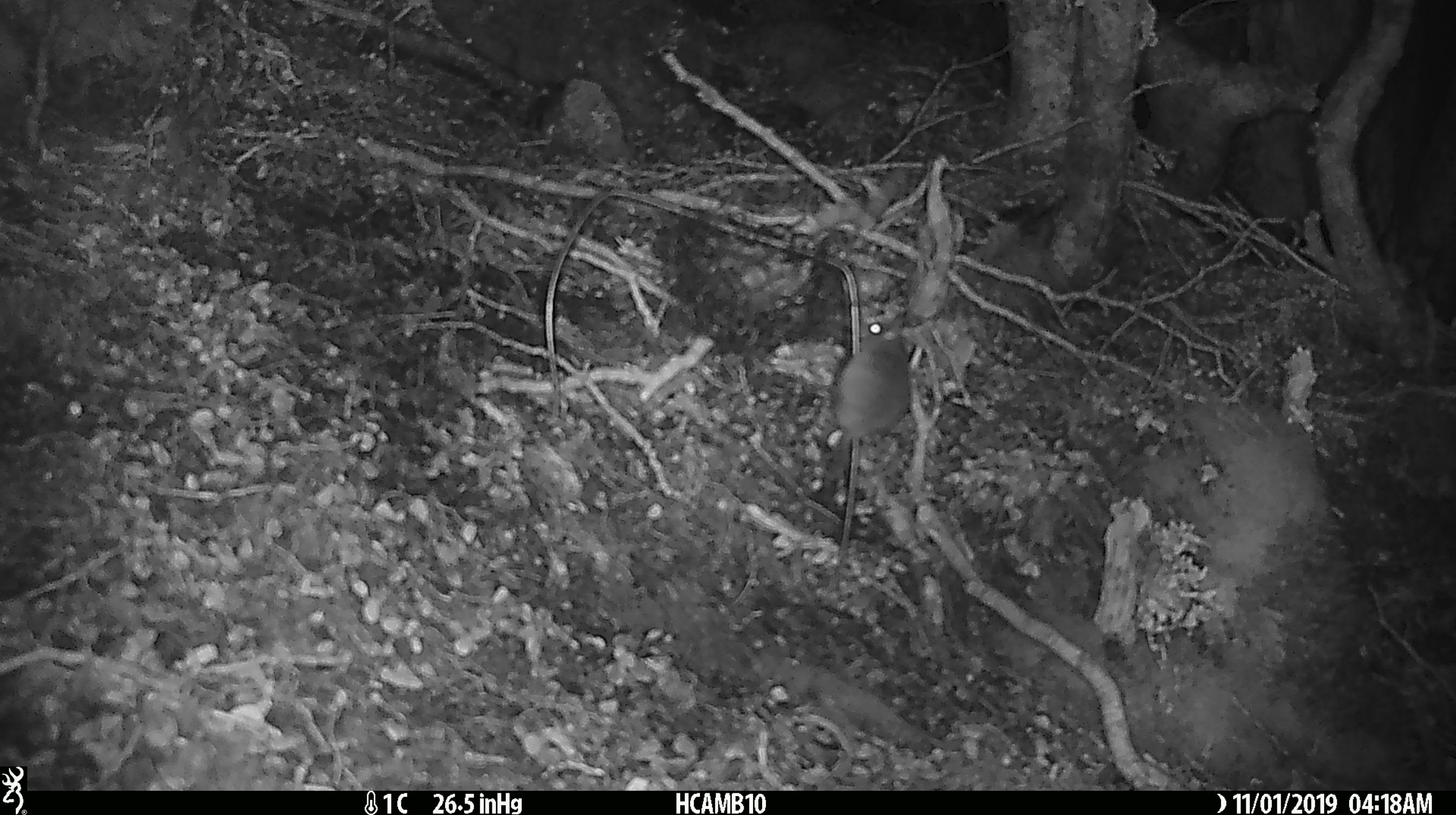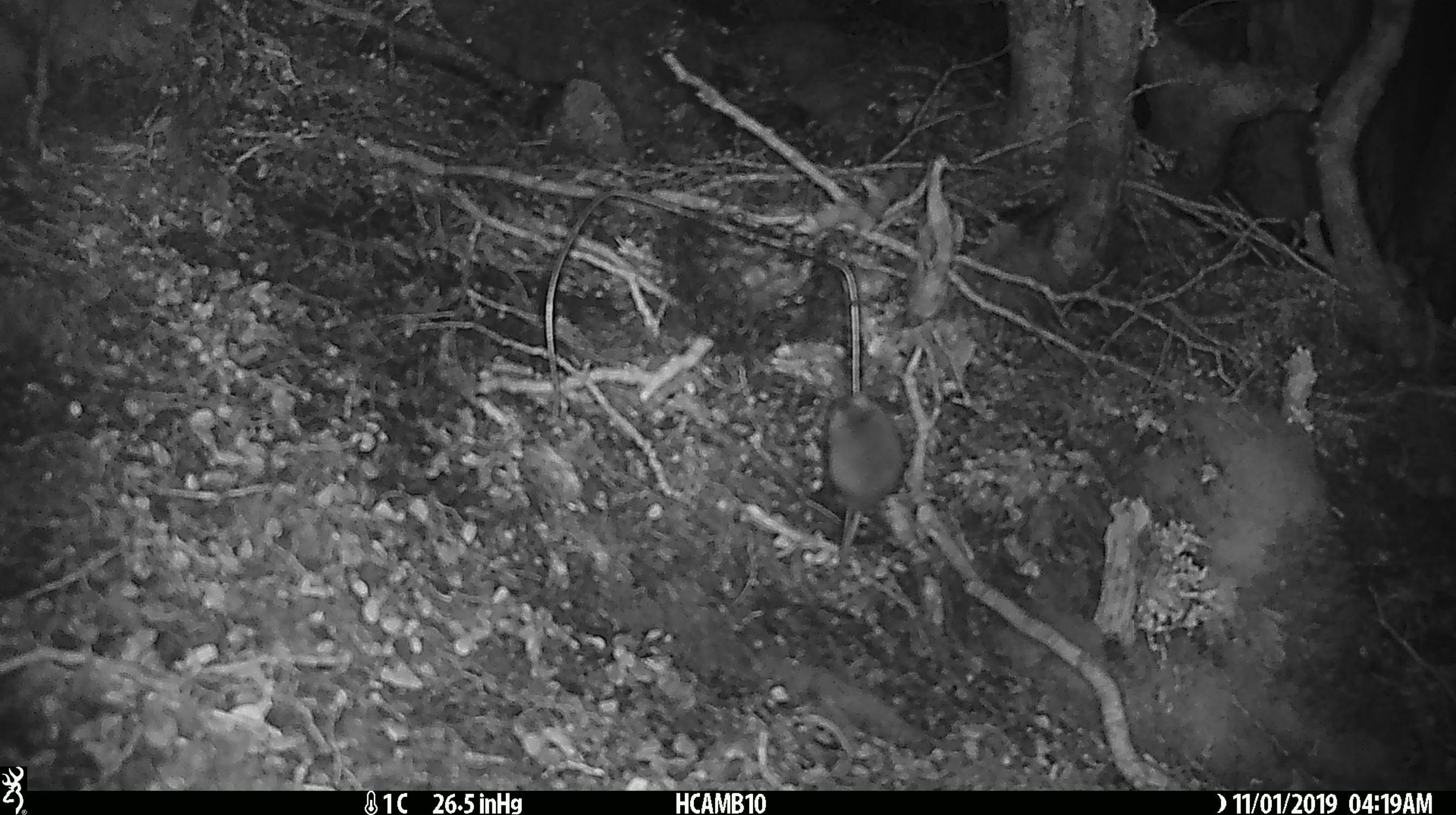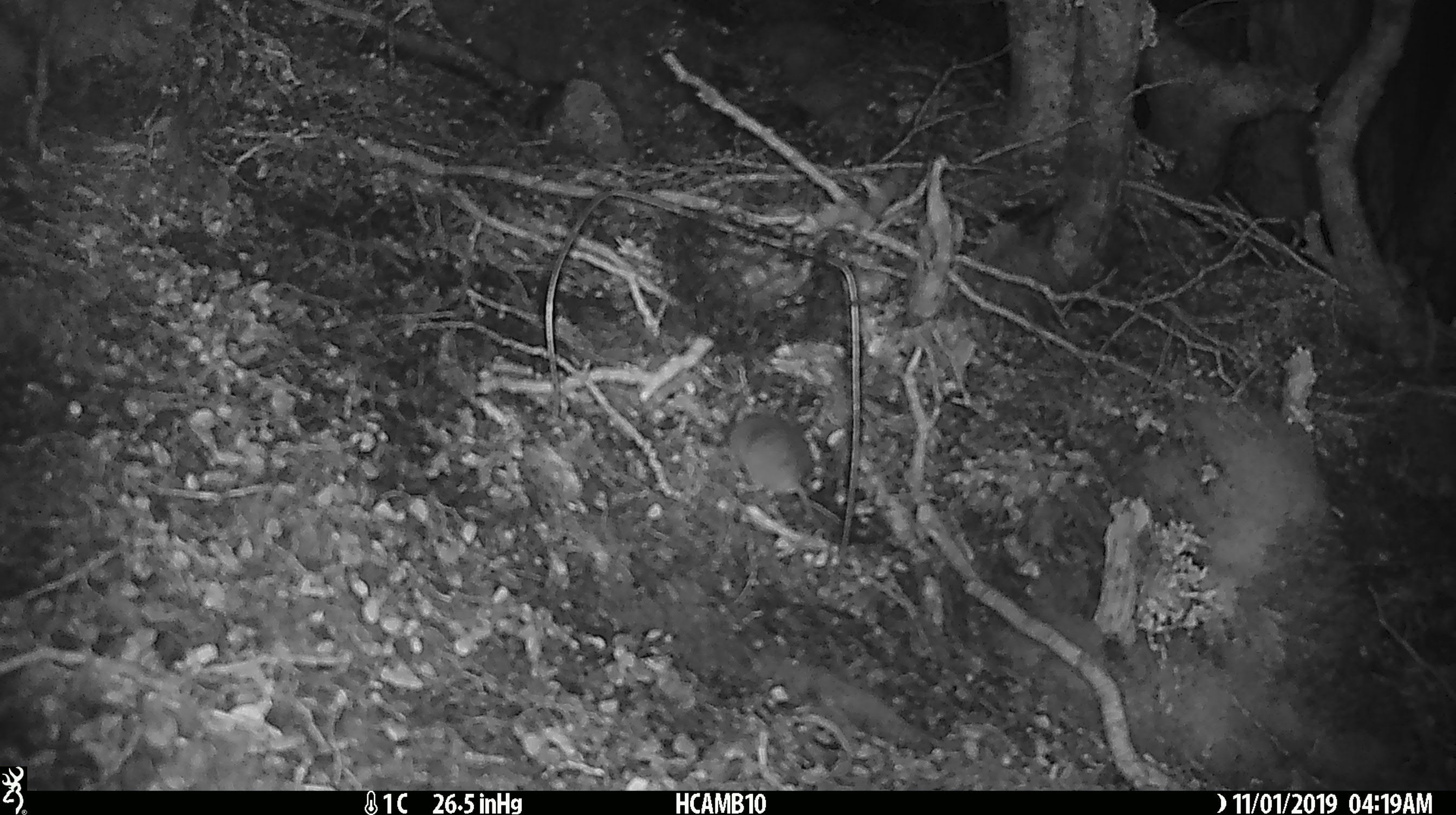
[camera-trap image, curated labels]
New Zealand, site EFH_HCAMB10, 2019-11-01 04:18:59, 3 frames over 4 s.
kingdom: Animalia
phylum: Chordata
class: Mammalia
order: Rodentia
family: Muridae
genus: Mus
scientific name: Mus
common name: mouse